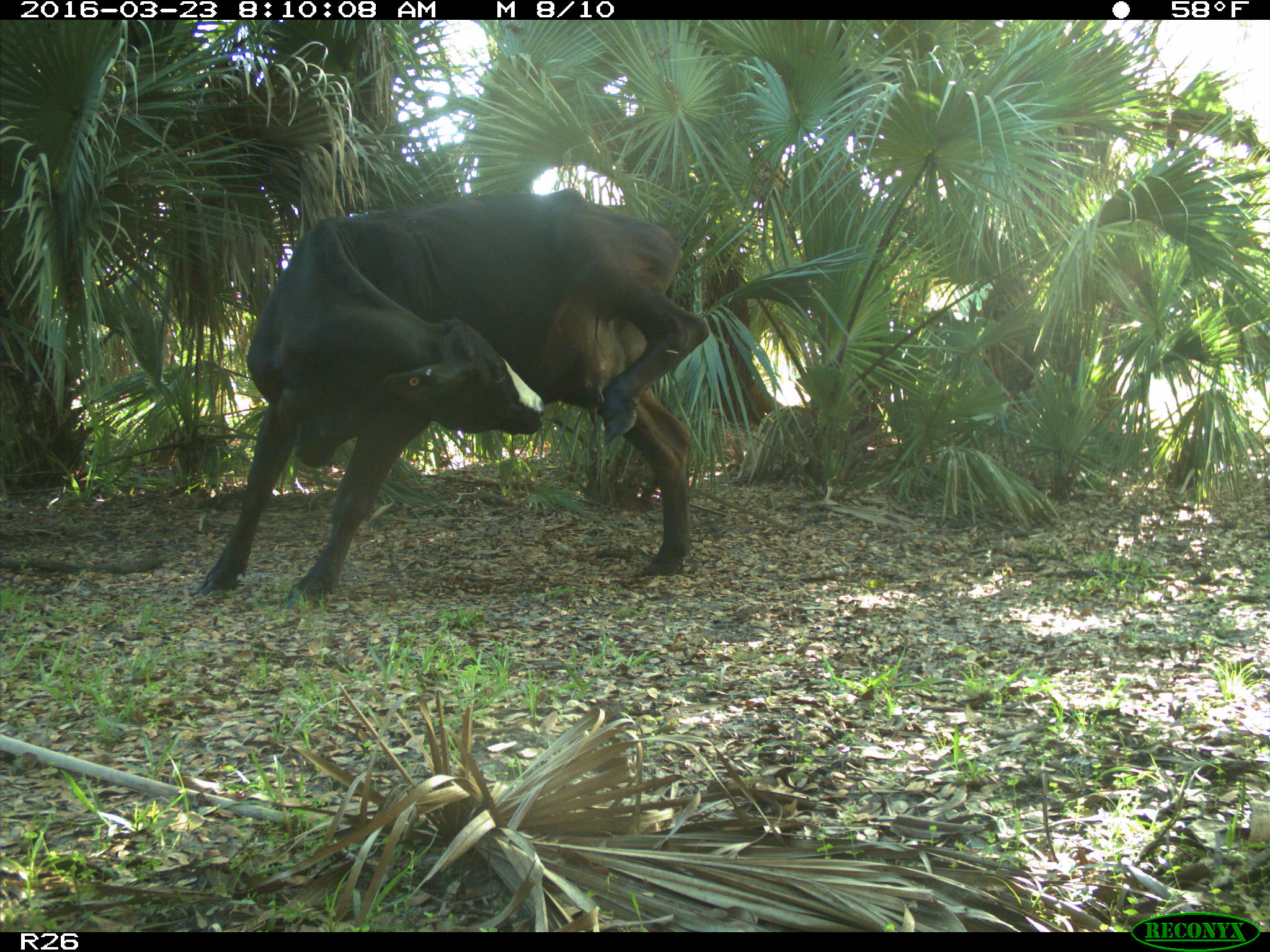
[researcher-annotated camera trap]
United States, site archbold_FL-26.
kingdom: Animalia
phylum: Chordata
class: Mammalia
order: Artiodactyla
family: Bovidae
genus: Bos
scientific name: Bos taurus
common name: domestic cow